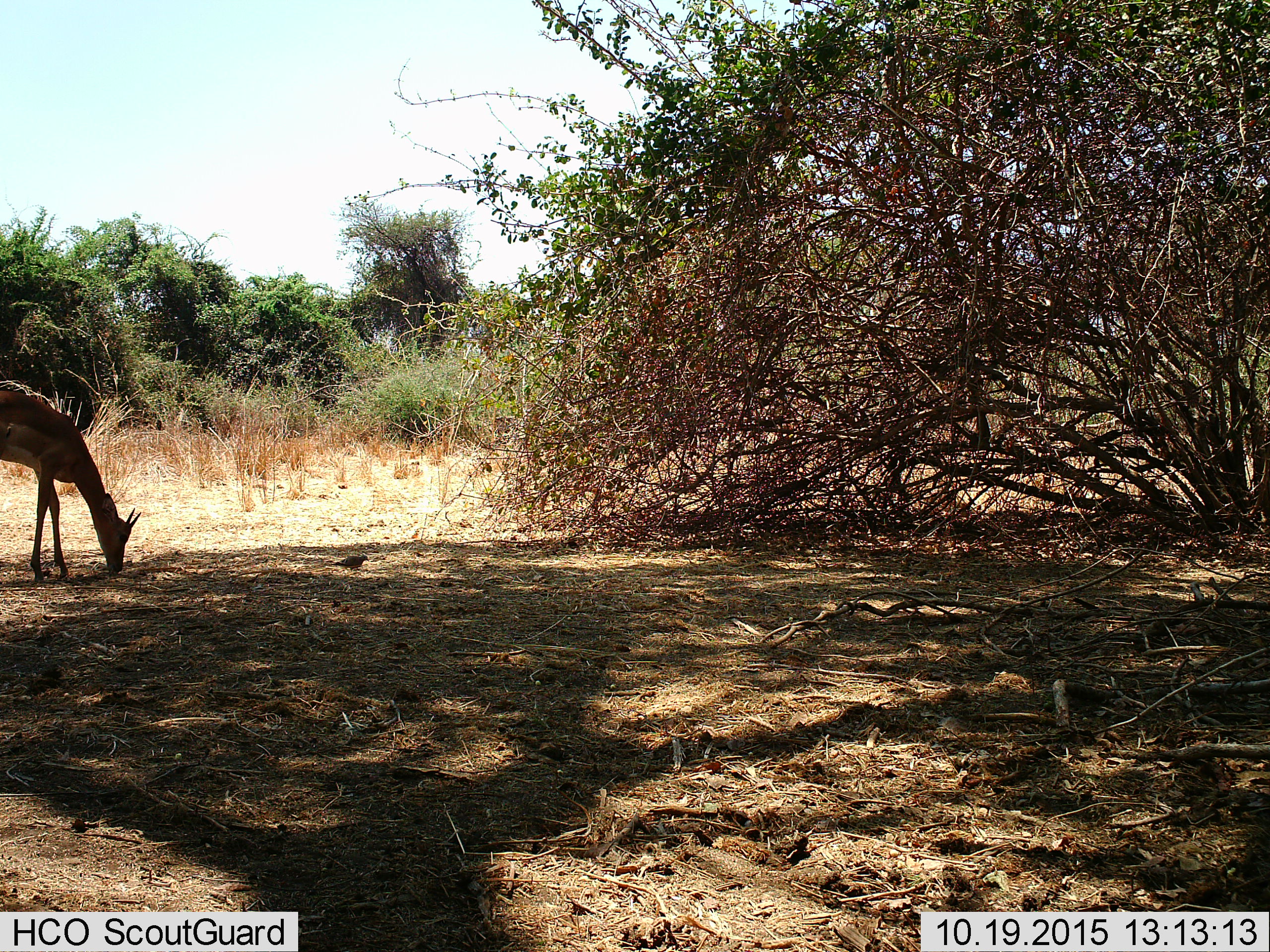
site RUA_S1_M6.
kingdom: Animalia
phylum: Chordata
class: Mammalia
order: Artiodactyla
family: Bovidae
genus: Aepyceros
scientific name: Aepyceros melampus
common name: impala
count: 1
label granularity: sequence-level